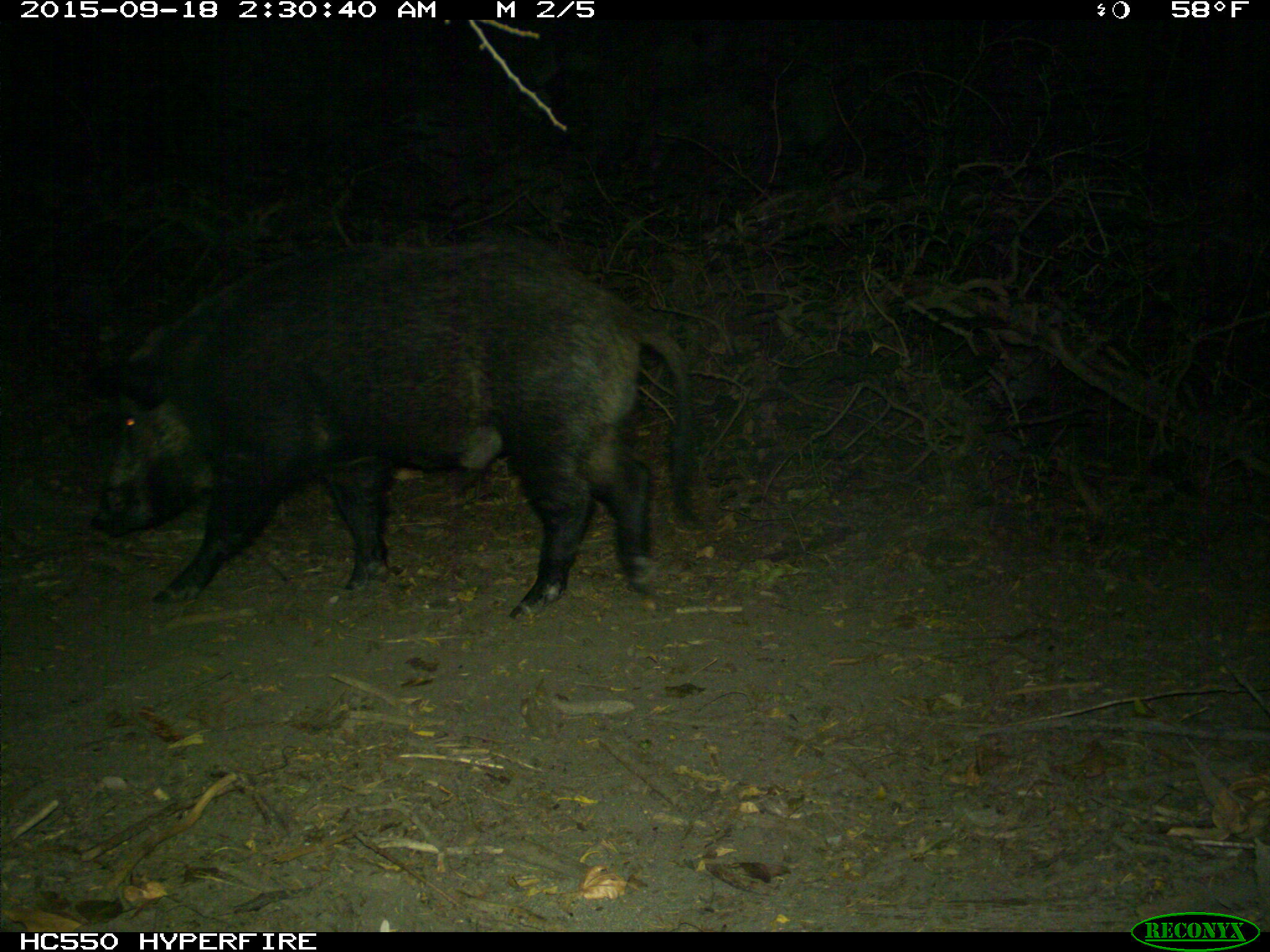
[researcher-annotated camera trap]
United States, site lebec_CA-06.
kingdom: Animalia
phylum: Chordata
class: Mammalia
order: Artiodactyla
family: Suidae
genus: Sus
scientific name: Sus scrofa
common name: wild boar